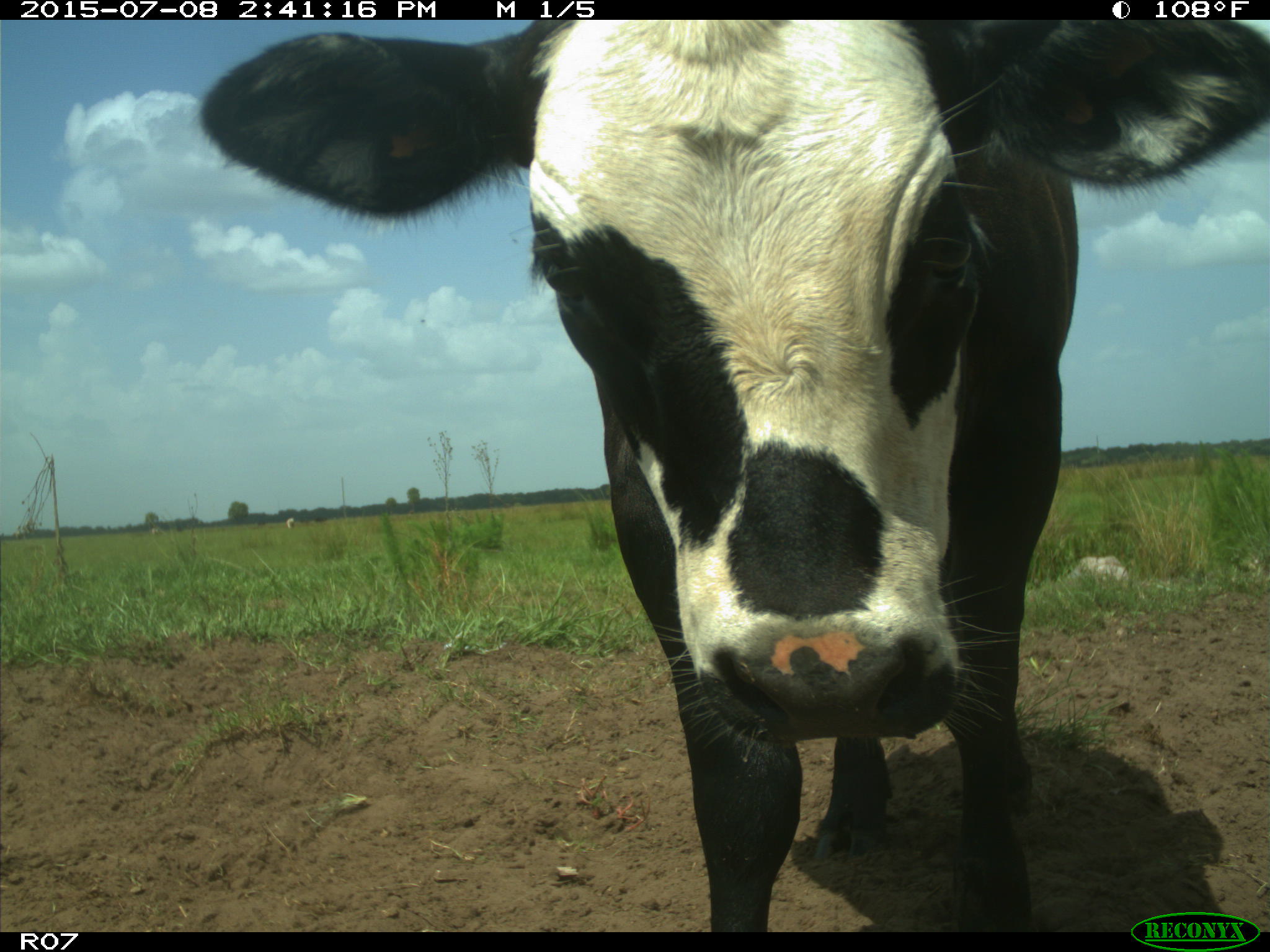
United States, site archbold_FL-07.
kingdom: Animalia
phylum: Chordata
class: Mammalia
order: Artiodactyla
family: Bovidae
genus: Bos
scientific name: Bos taurus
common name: domestic cow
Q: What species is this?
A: Bos taurus (domestic cow).